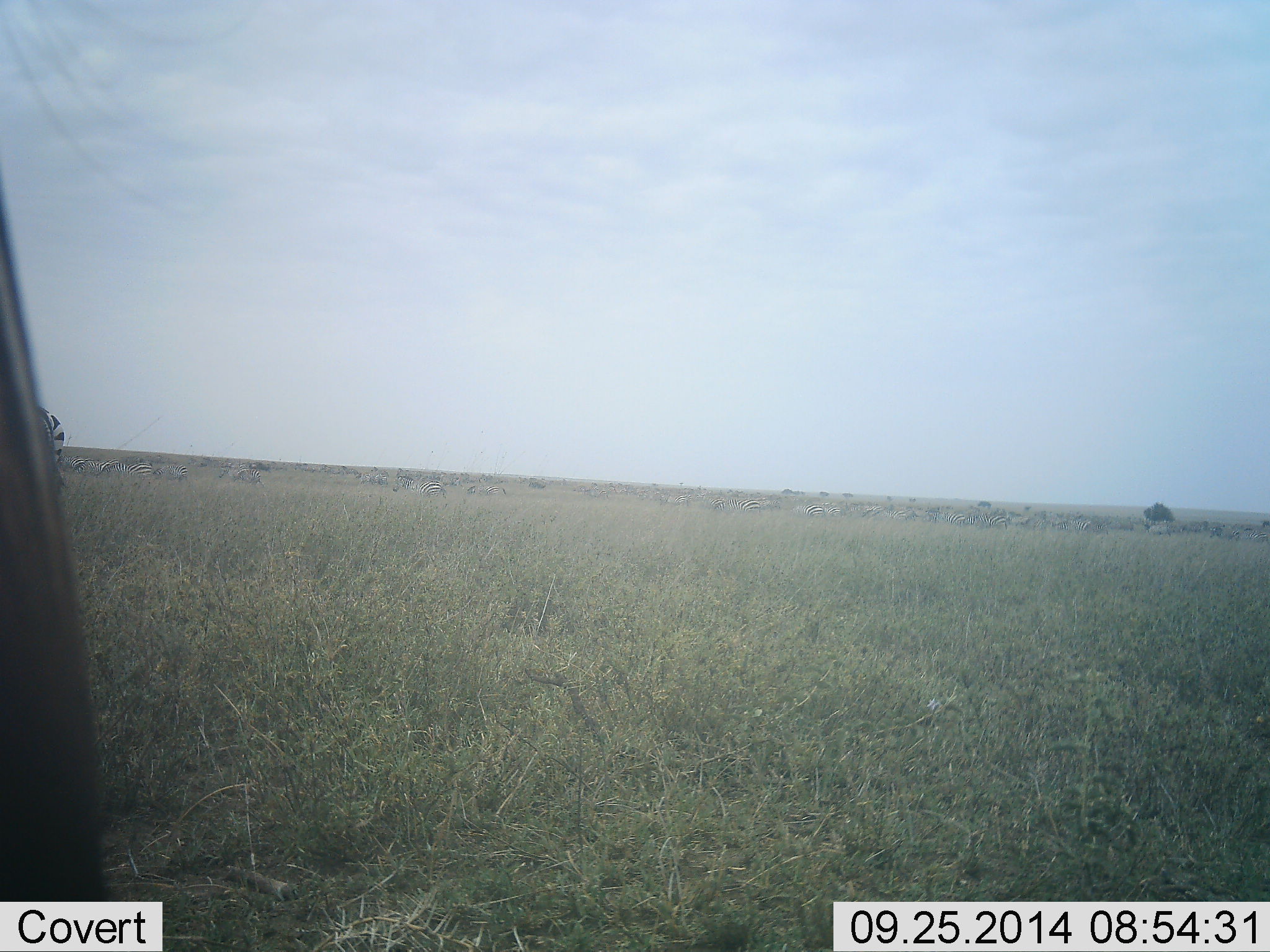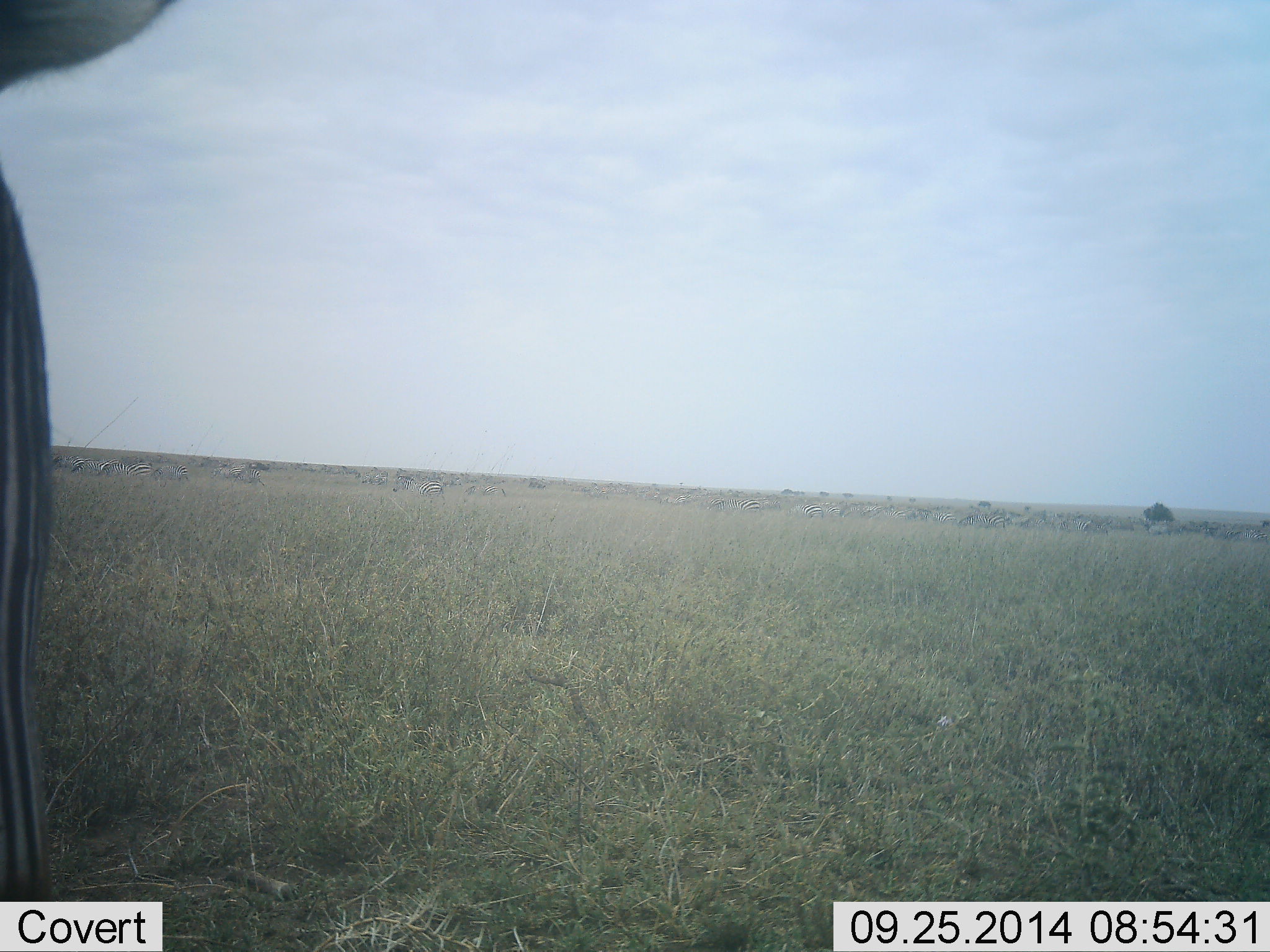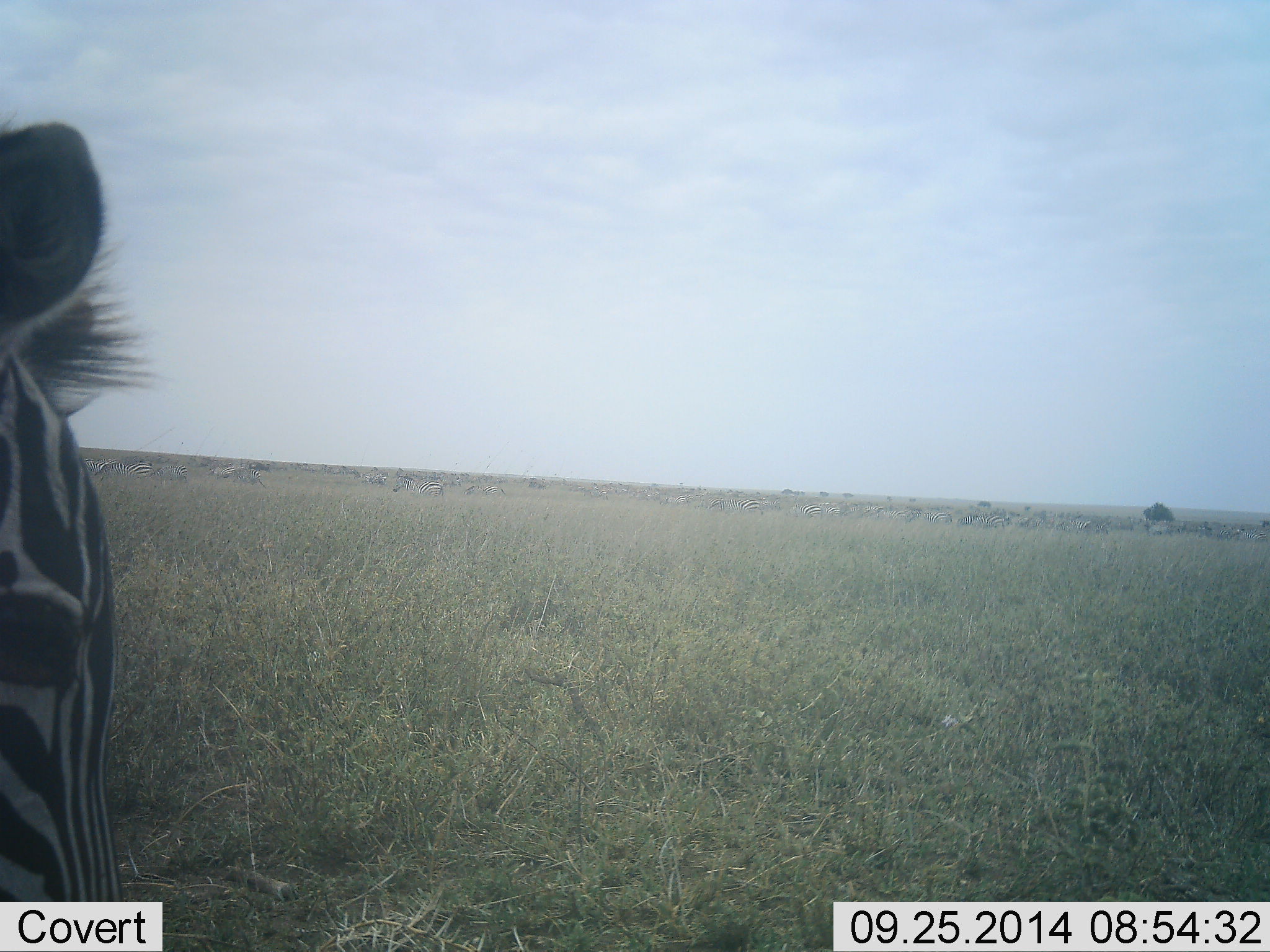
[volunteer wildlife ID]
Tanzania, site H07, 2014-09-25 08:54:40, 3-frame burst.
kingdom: Animalia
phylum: Chordata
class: Mammalia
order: Perissodactyla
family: Equidae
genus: Equus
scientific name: Equus quagga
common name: plains zebra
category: zebra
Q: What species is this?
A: Zebra (plains zebra) (Equus quagga).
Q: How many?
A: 1.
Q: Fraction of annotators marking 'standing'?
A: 60%.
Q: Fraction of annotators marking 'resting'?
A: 0%.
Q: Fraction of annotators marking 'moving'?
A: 40%.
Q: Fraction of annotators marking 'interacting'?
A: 0%.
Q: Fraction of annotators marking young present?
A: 0%.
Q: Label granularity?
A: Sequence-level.